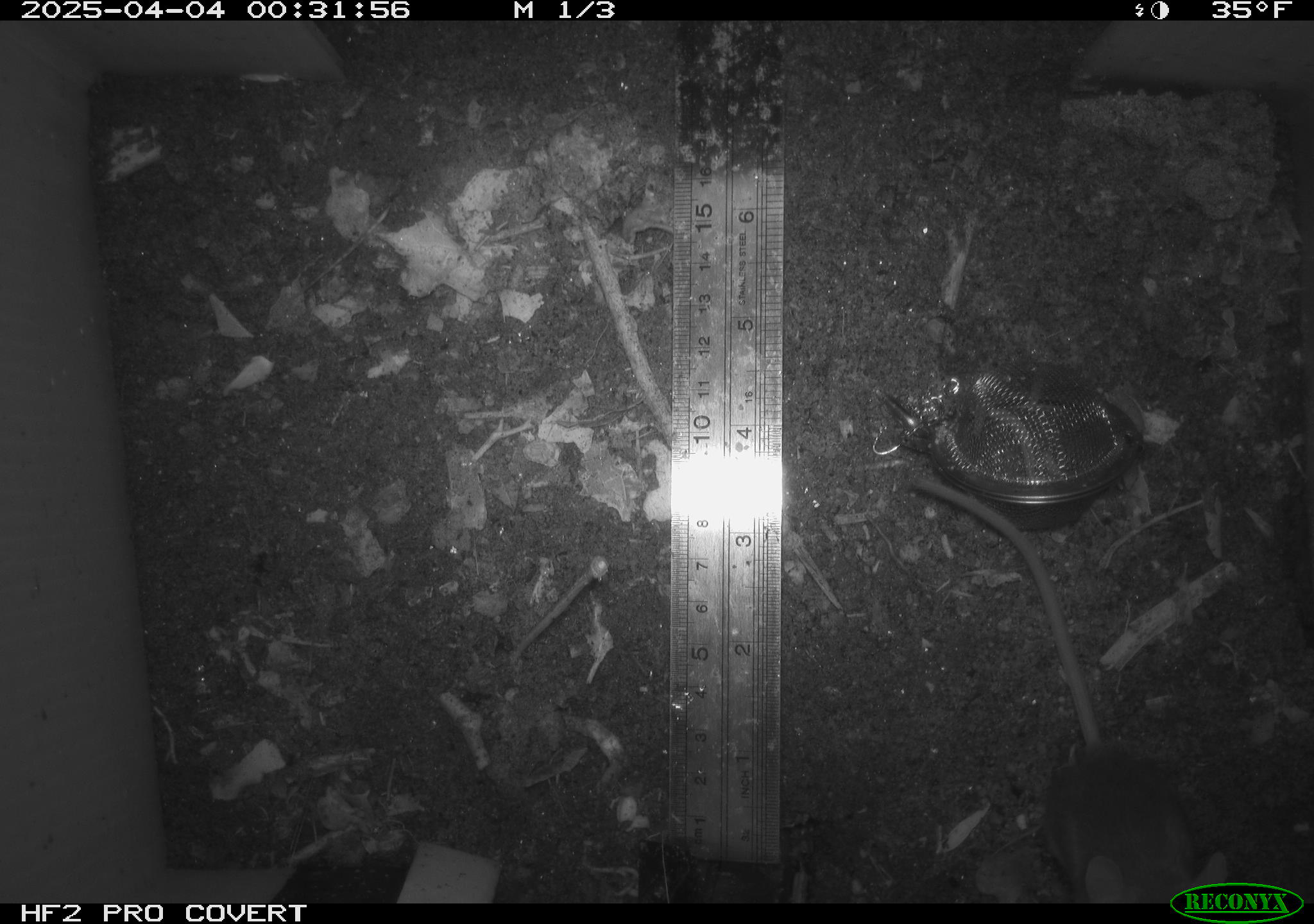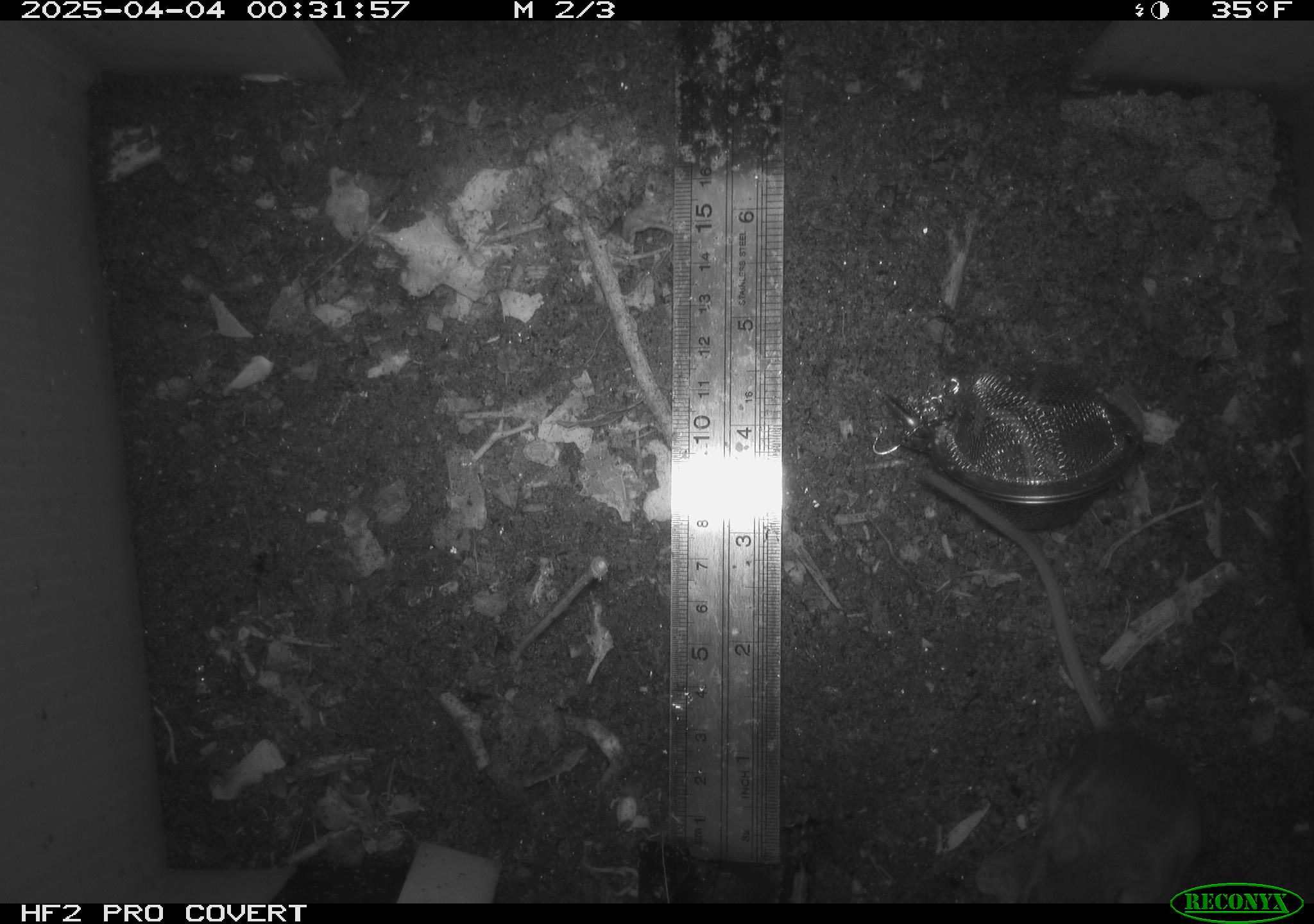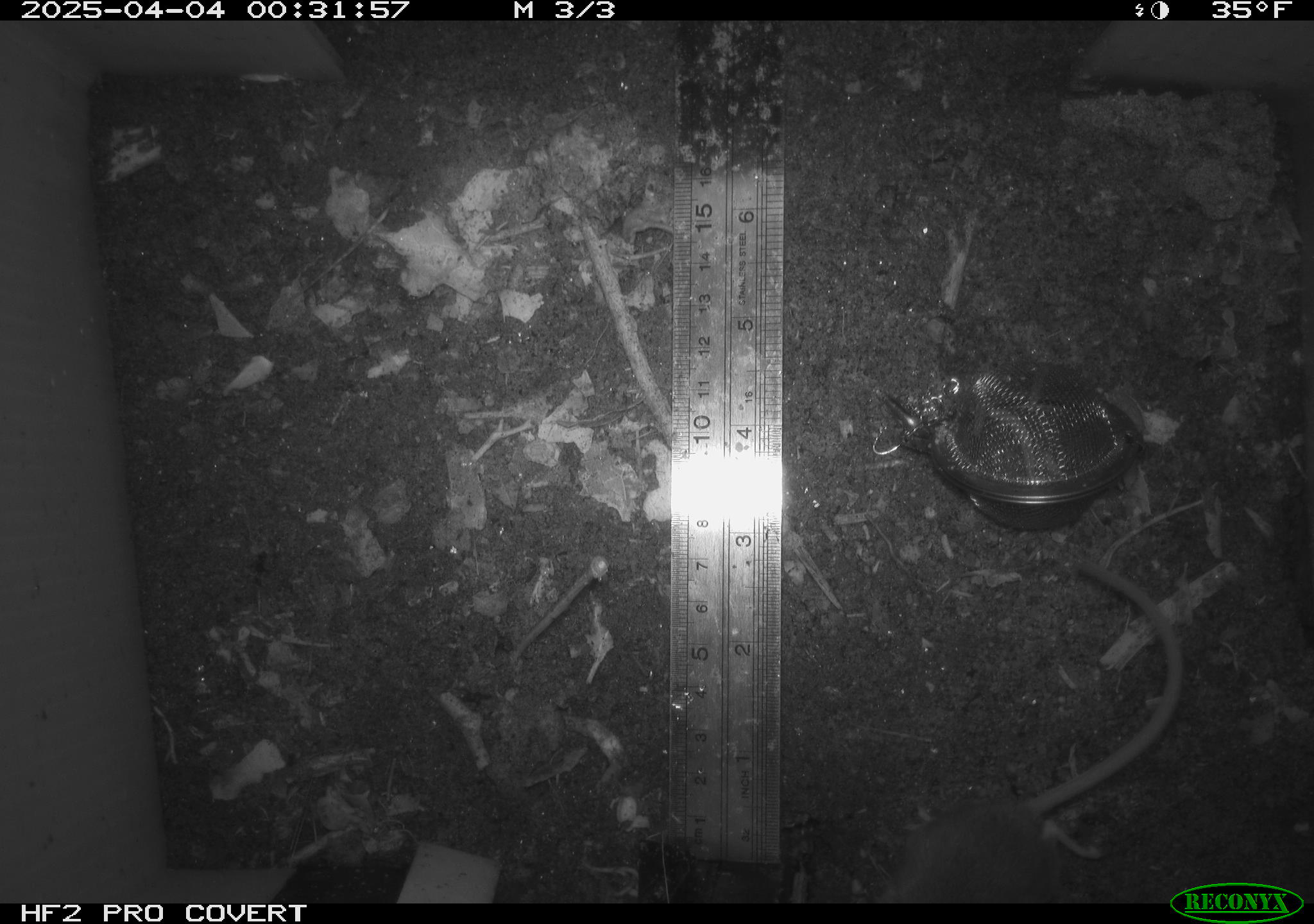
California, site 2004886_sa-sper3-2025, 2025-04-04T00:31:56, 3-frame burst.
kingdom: Animalia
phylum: Chordata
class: Mammalia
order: Rodentia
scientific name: Rodentia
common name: mouse species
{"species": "mouse species (Rodentia)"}